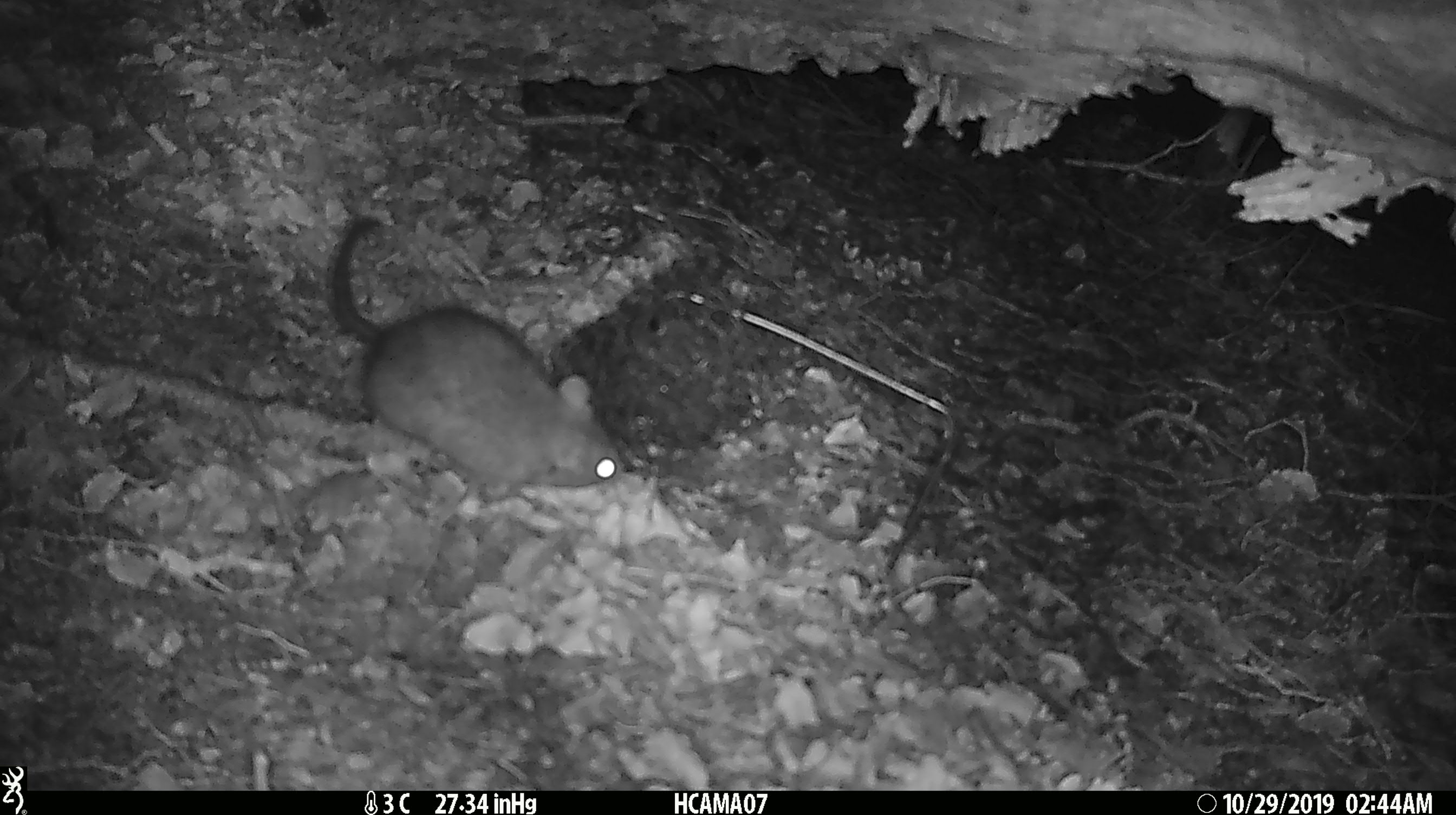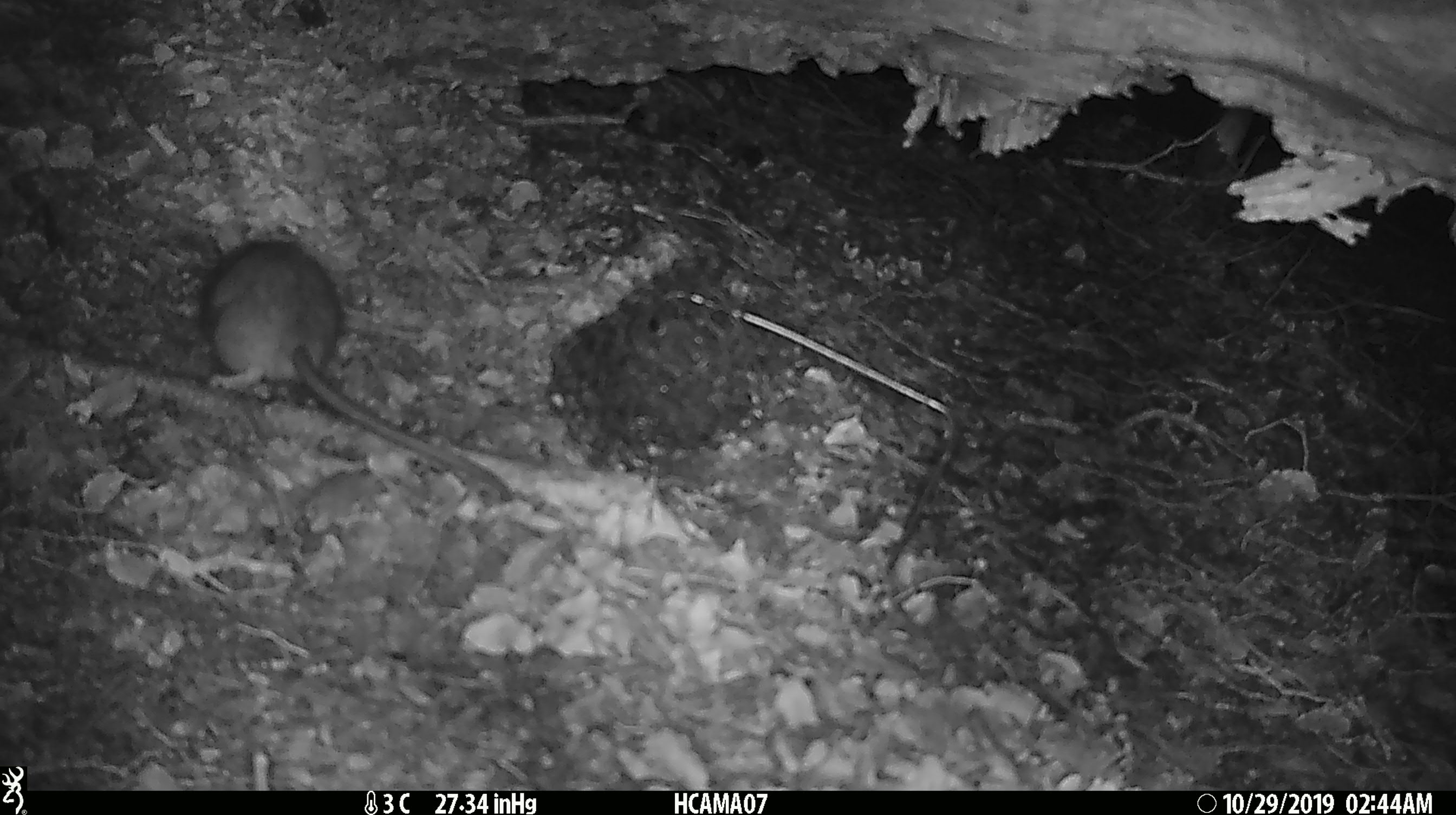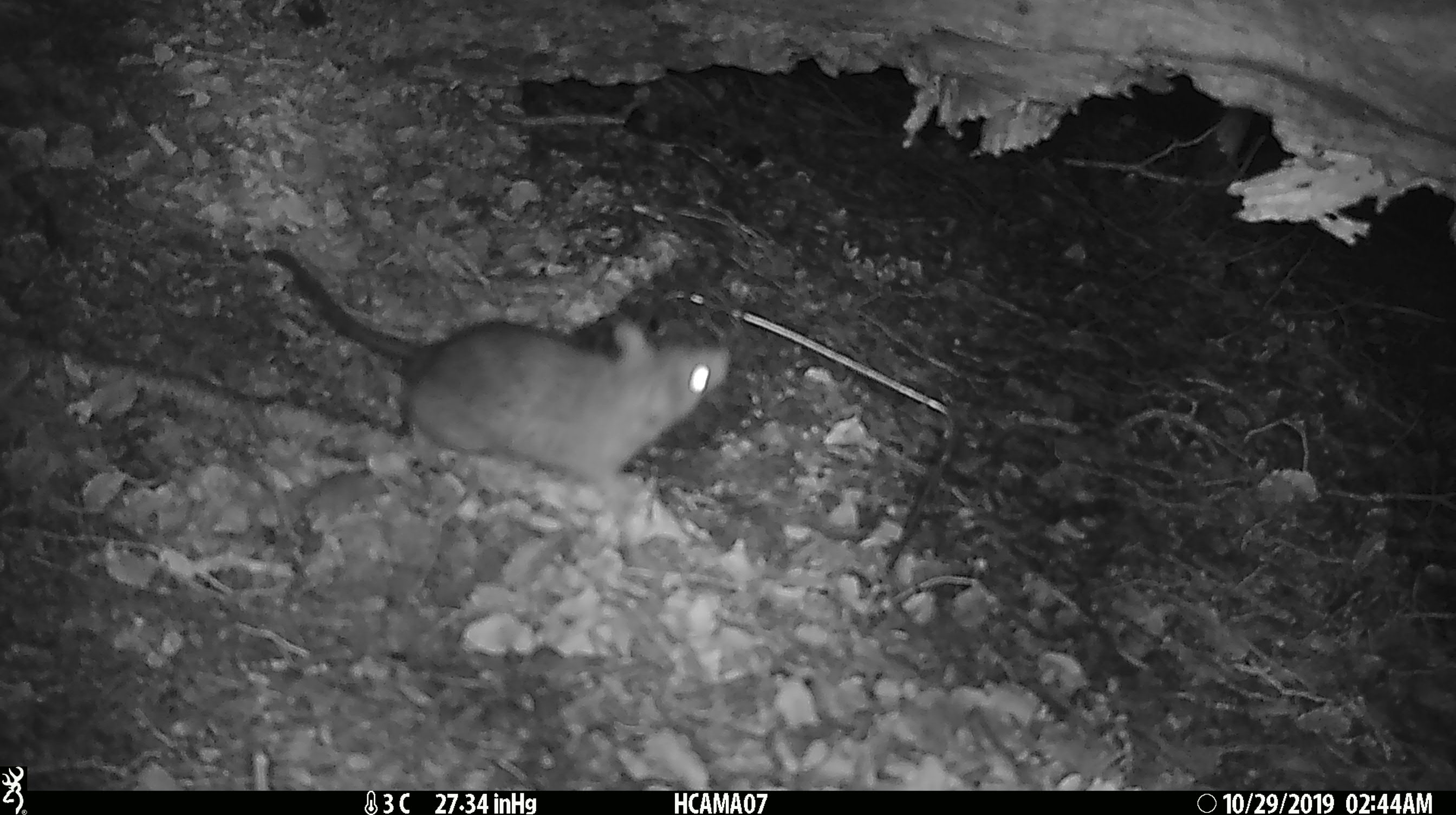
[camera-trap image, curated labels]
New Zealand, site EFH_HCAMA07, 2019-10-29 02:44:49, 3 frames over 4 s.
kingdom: Animalia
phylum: Chordata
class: Mammalia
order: Rodentia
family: Muridae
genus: Rattus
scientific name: Rattus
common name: rat